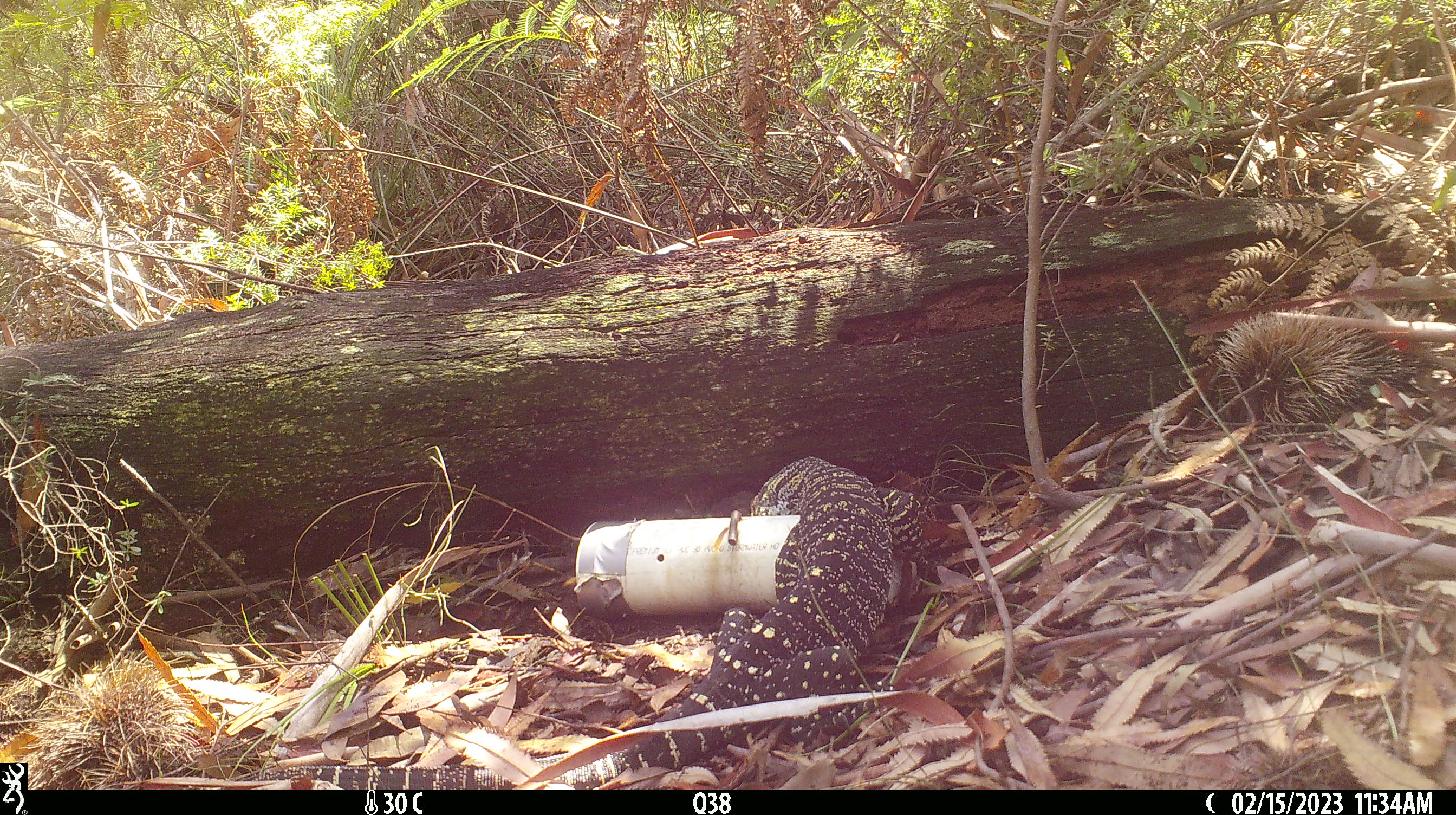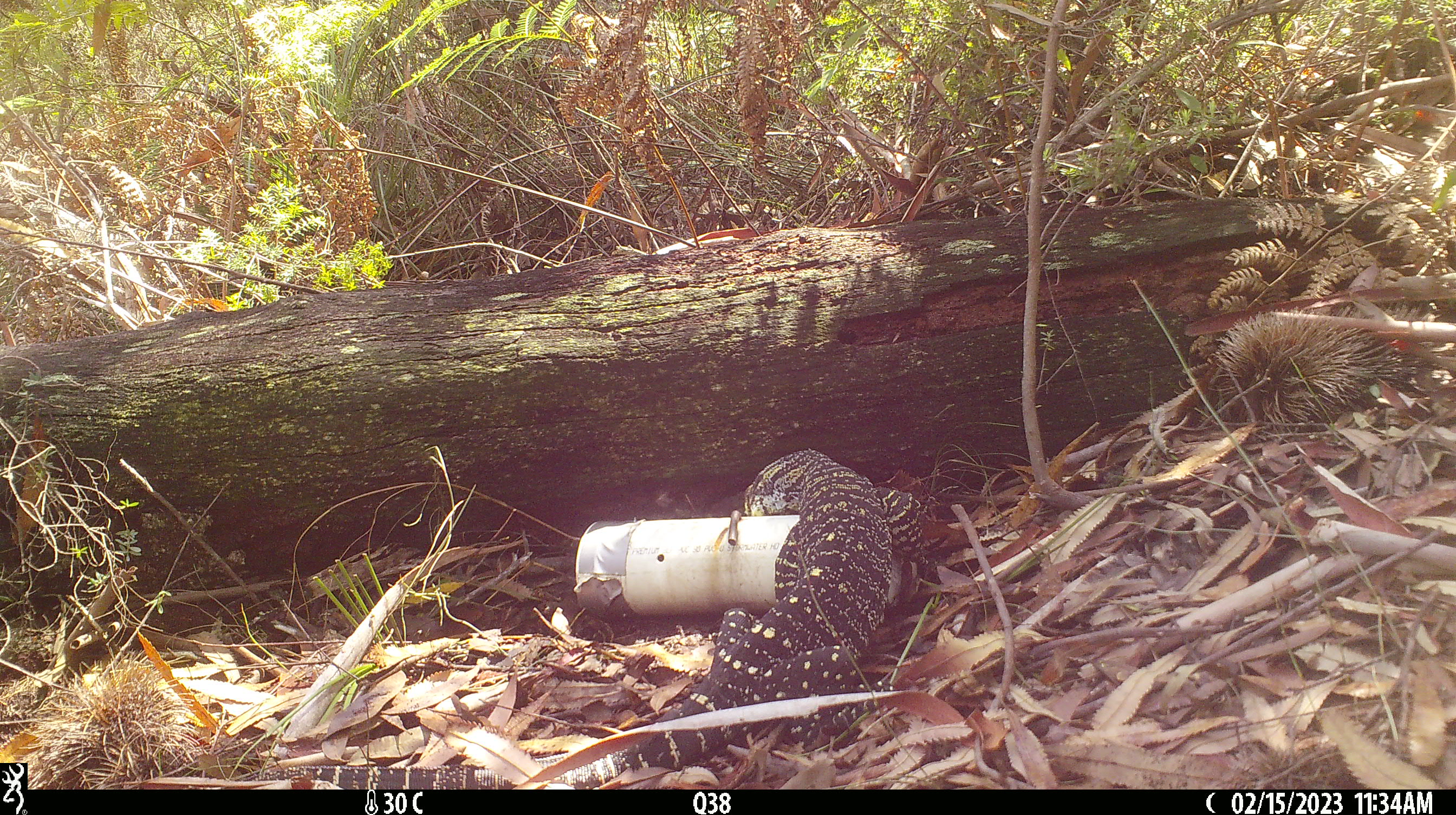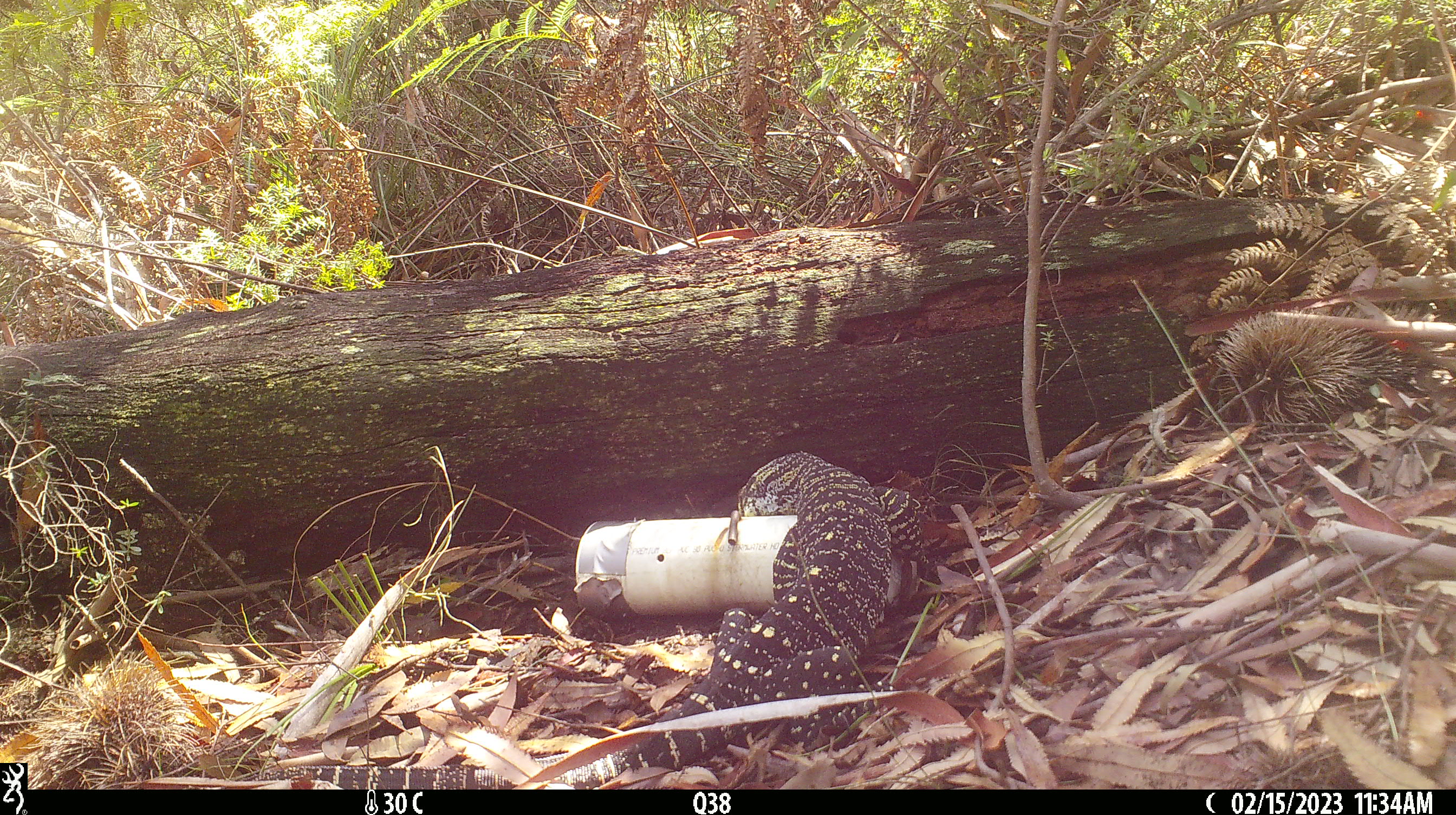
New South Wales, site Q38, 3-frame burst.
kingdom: Animalia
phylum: Chordata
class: Reptilia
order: Squamata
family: Varanidae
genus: Varanus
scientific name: Varanus varius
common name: lace monitor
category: goanna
Goanna (lace monitor) (Varanus varius).